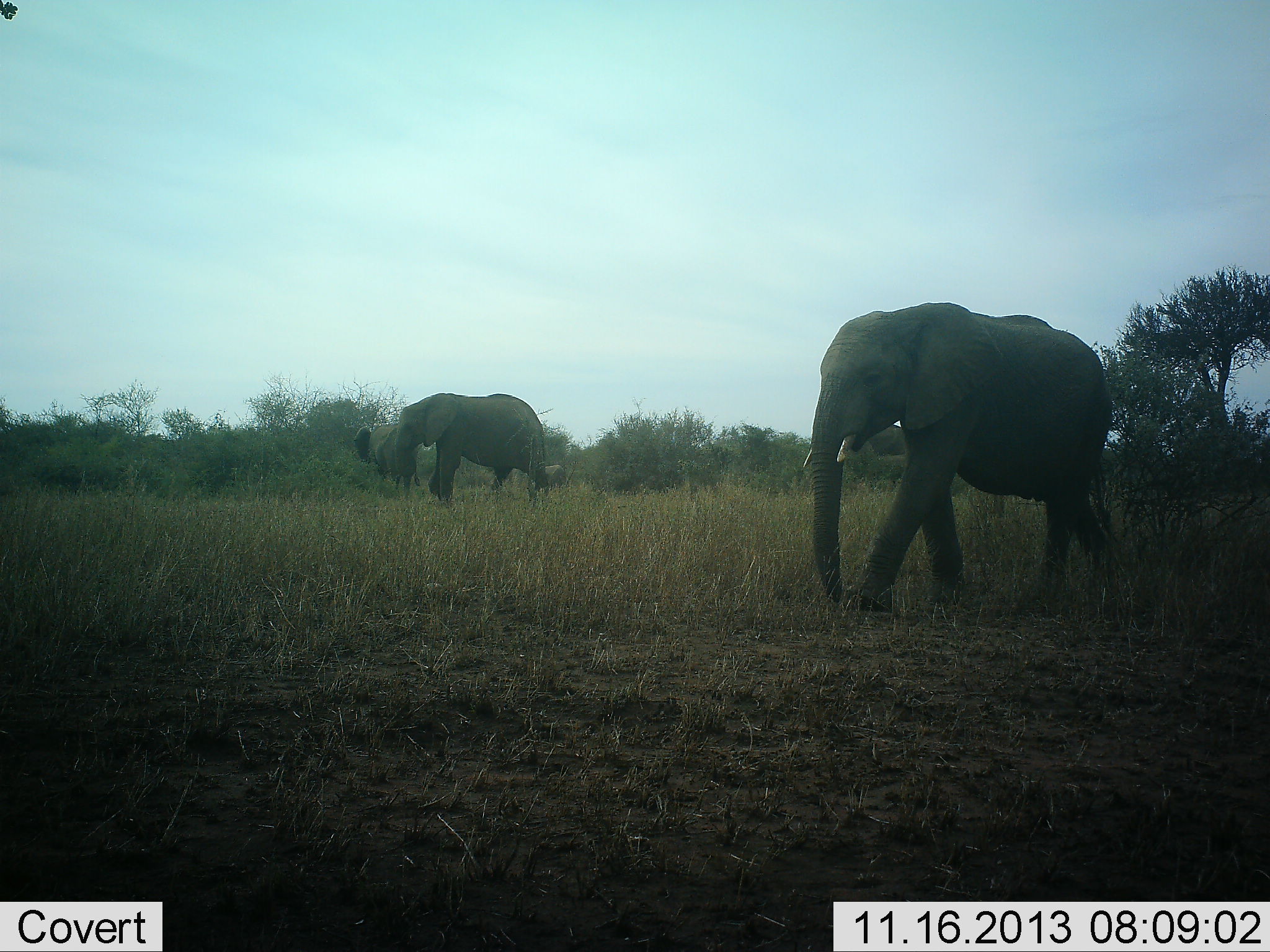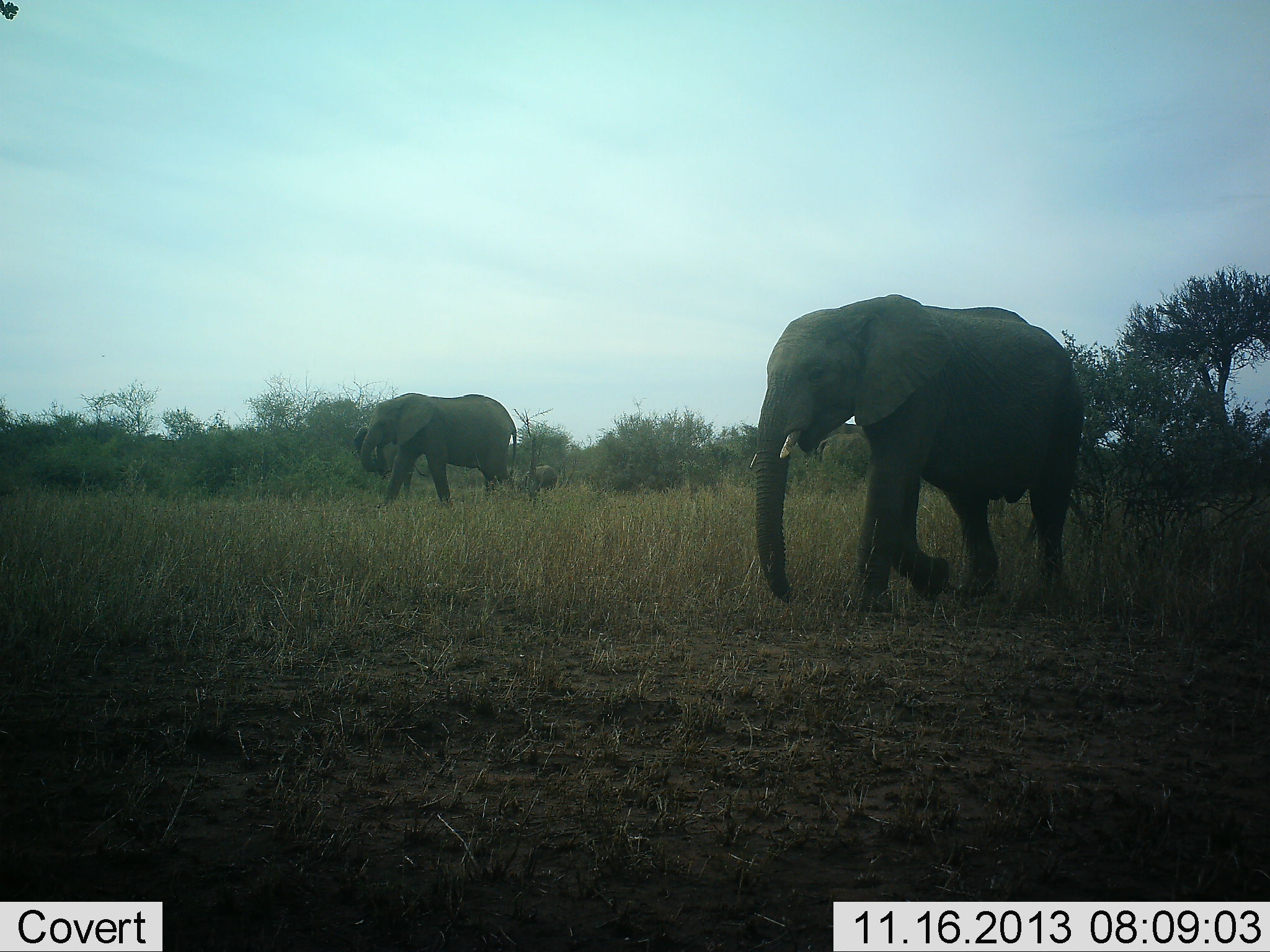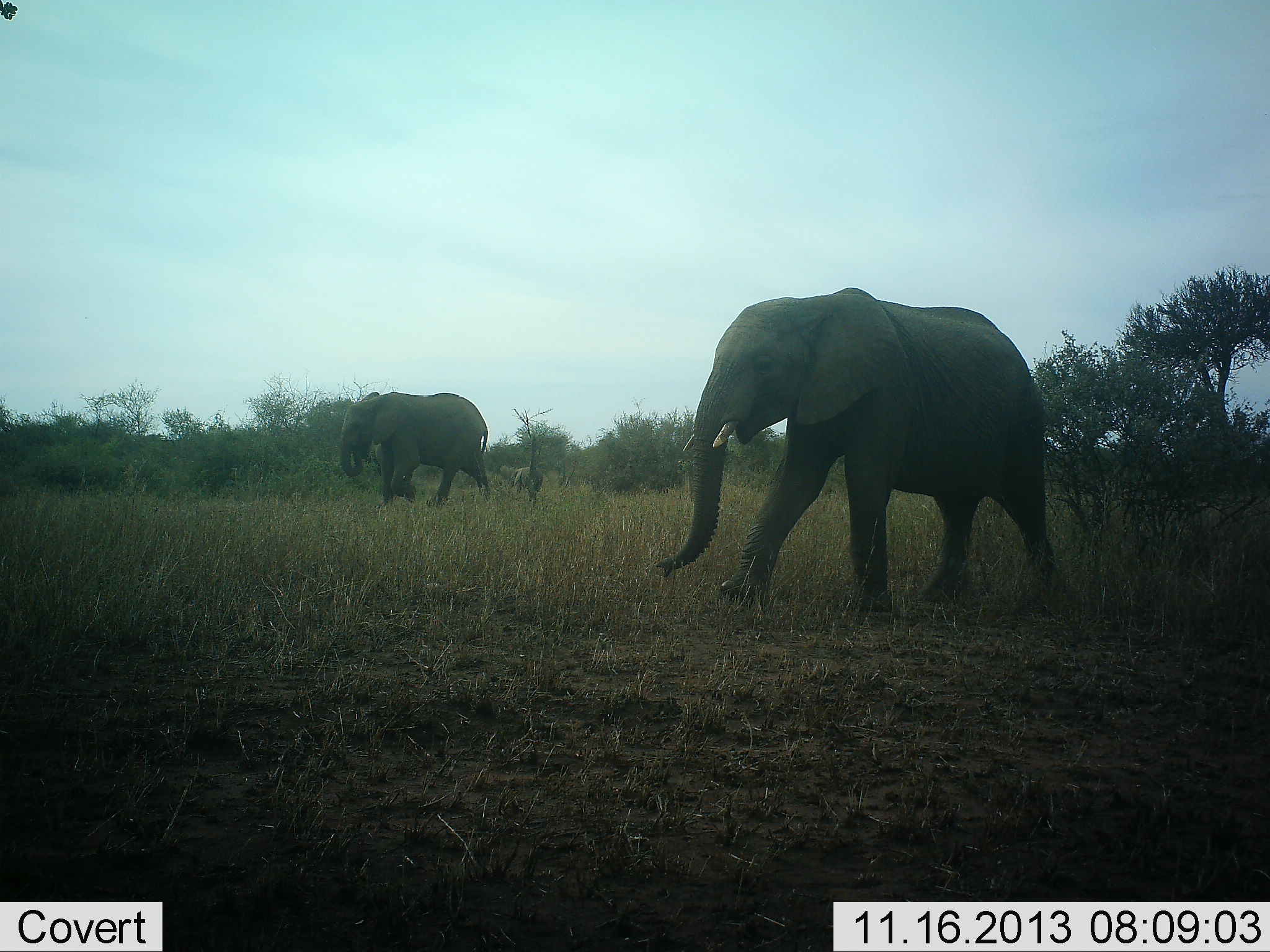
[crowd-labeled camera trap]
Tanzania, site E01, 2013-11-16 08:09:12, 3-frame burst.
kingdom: Animalia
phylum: Chordata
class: Mammalia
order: Proboscidea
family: Elephantidae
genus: Loxodonta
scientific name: Loxodonta africana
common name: african bush elephant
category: elephant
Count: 3.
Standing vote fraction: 18%.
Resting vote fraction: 0%.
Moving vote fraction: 100%.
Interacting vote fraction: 0%.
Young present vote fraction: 18%.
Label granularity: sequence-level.